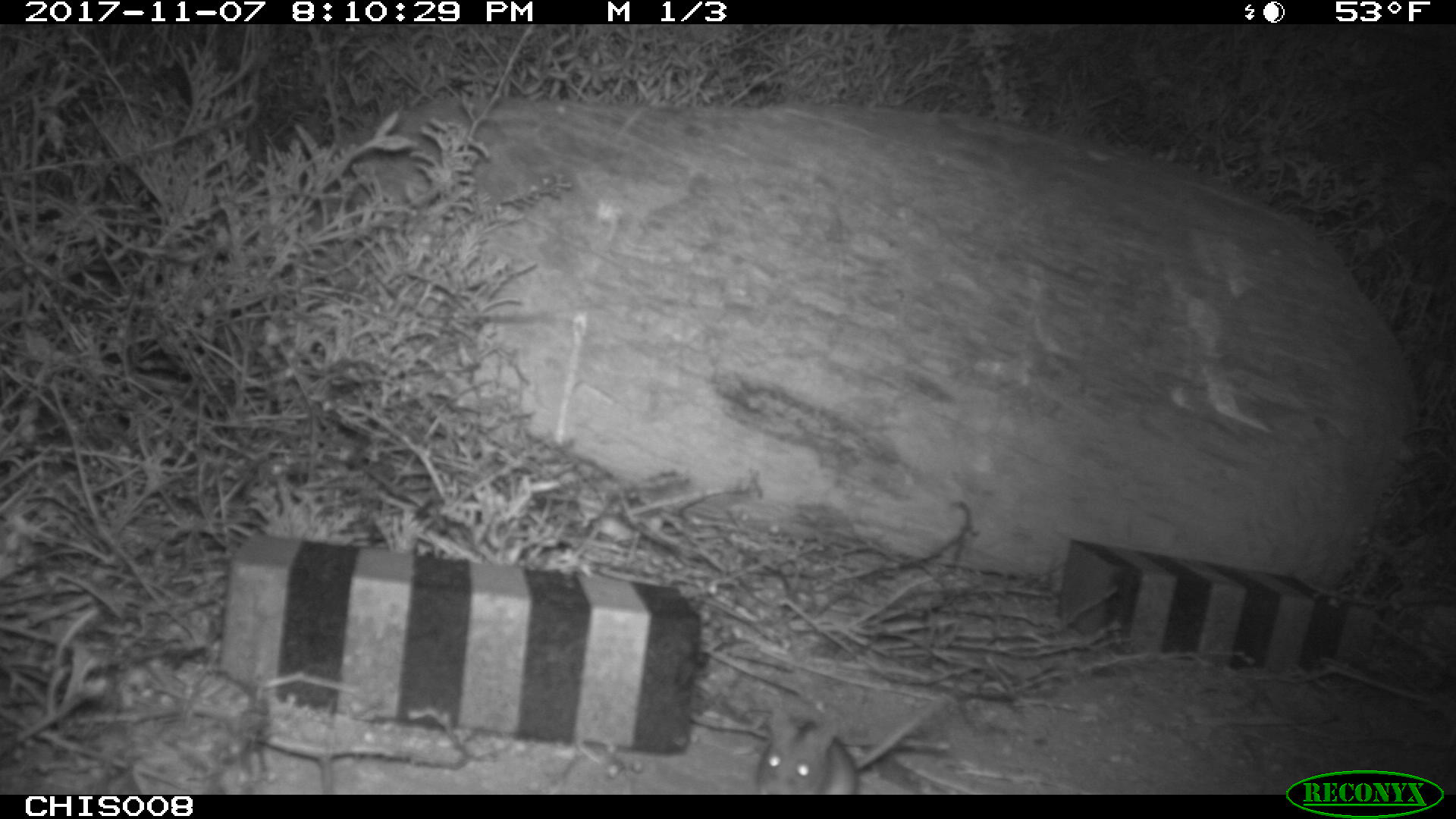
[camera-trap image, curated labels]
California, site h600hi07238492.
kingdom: Animalia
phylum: Chordata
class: Mammalia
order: Rodentia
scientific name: Rodentia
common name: rodent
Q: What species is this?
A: Rodent (Rodentia).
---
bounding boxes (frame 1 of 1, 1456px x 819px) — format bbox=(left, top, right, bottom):
rodent: bbox=(756, 696, 951, 793)